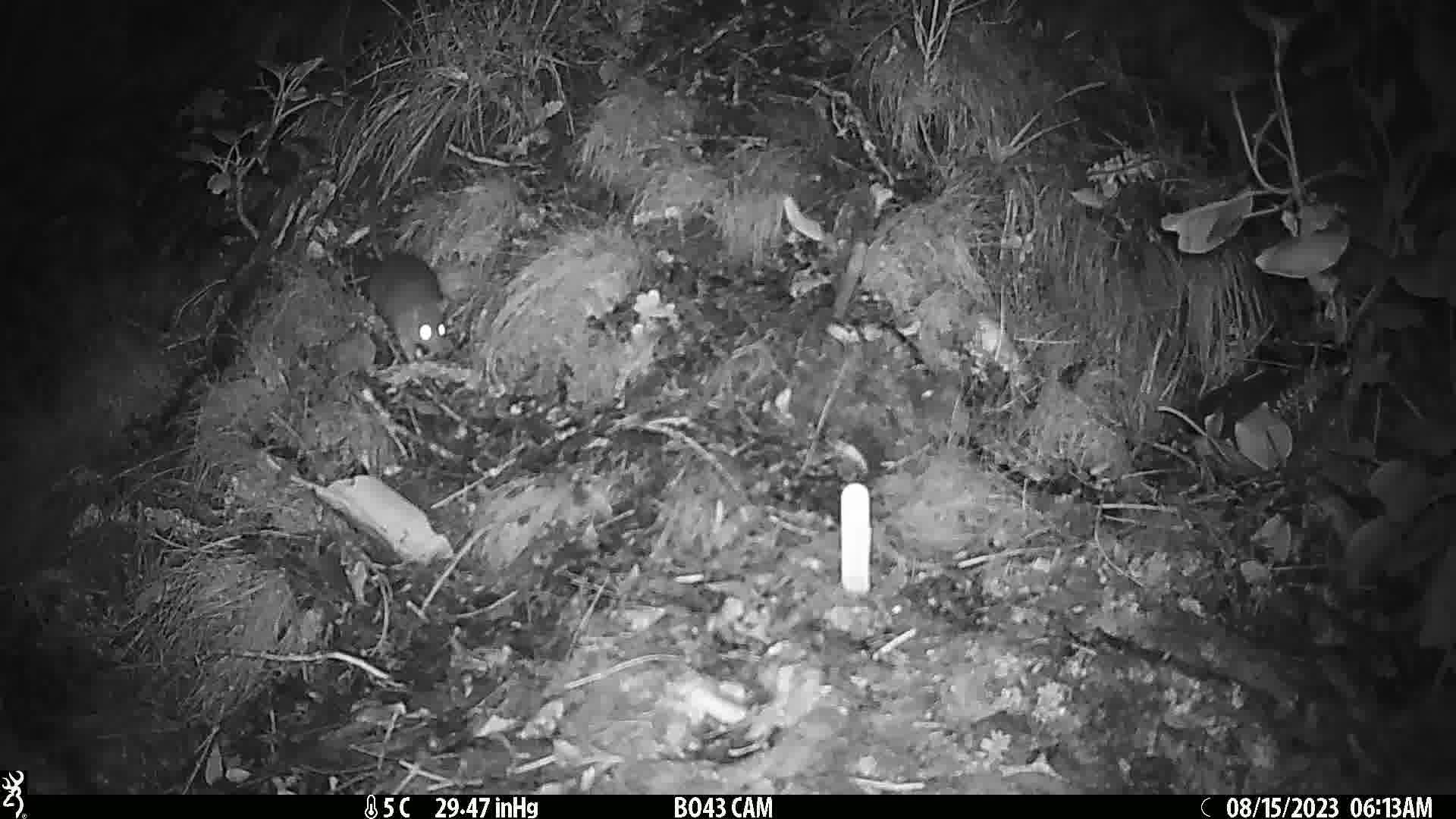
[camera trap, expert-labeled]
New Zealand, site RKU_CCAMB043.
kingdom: Animalia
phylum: Chordata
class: Mammalia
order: Rodentia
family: Muridae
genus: Rattus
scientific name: Rattus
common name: rat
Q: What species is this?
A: Rat (Rattus).